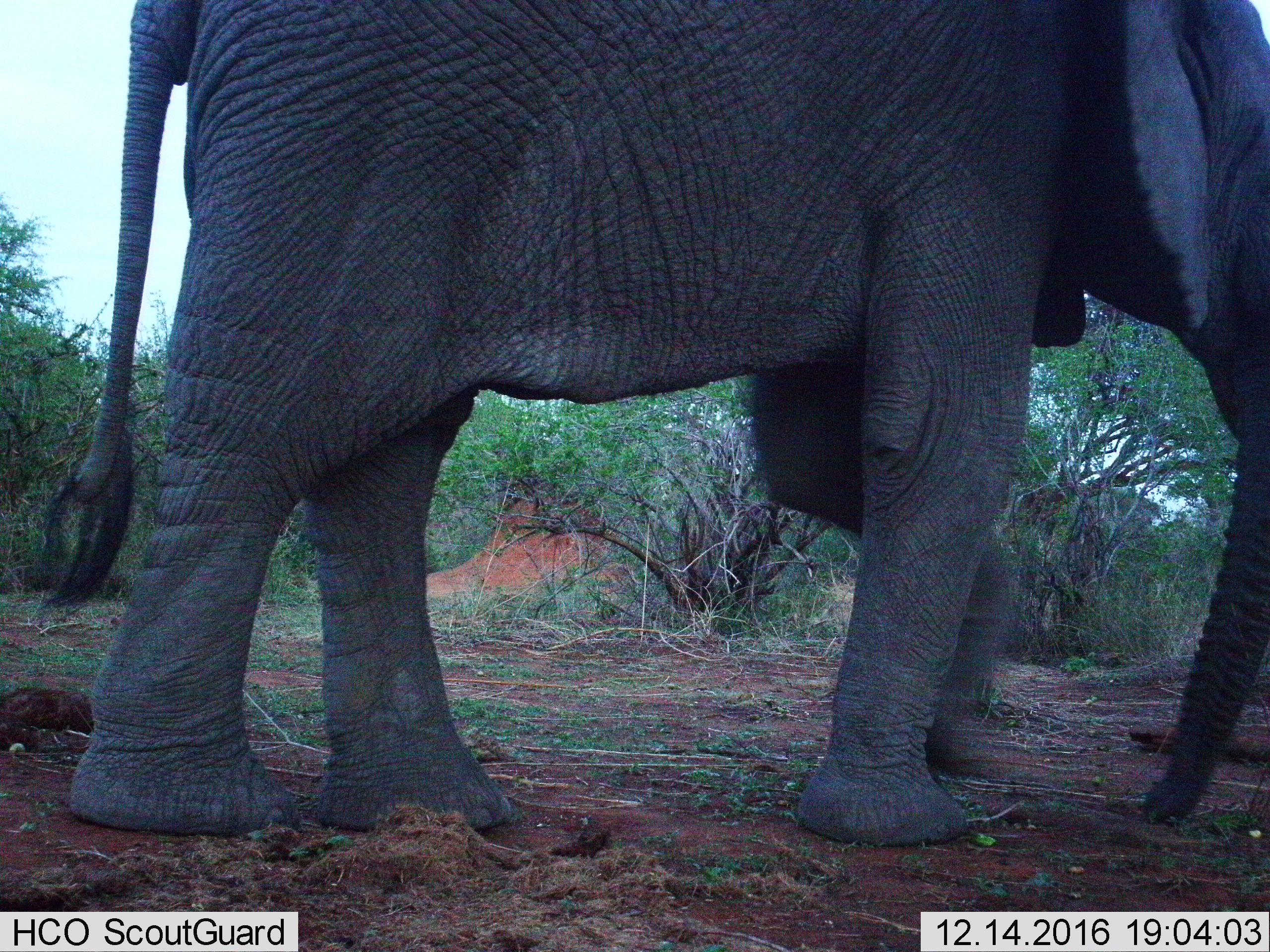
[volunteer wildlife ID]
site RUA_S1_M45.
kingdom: Animalia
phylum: Chordata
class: Mammalia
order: Proboscidea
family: Elephantidae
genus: Loxodonta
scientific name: Loxodonta africana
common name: african bush elephant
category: elephant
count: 1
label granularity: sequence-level